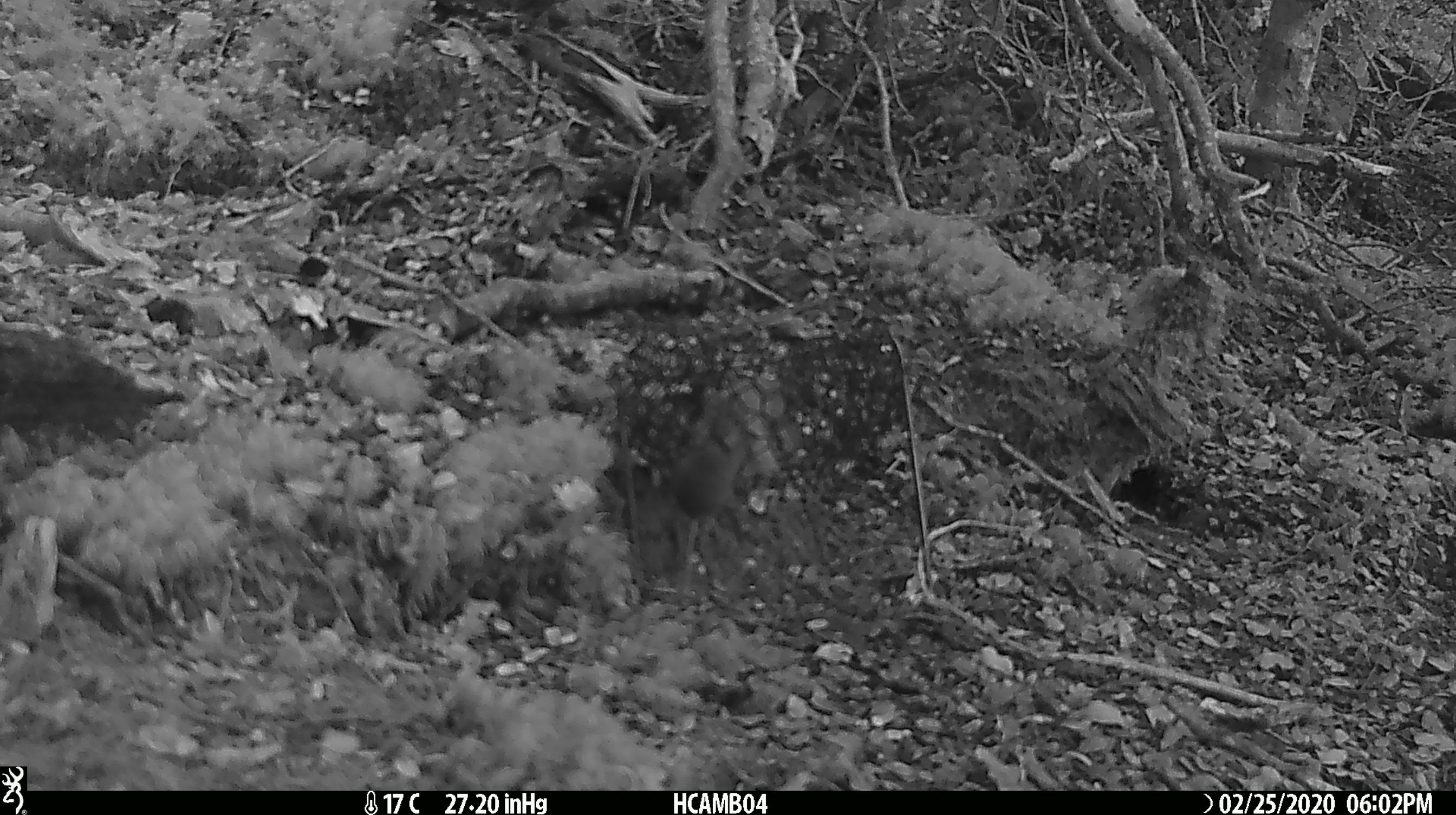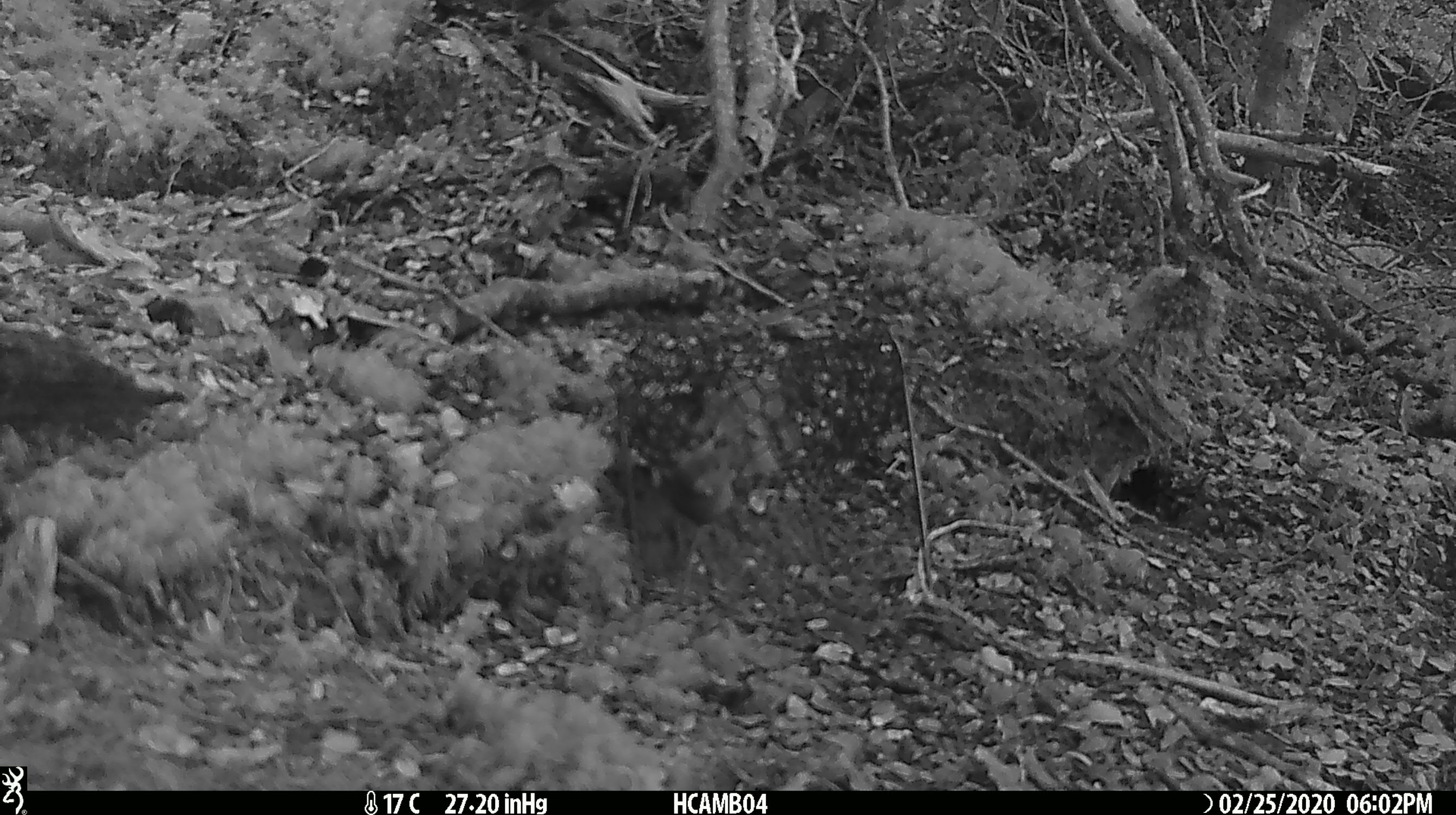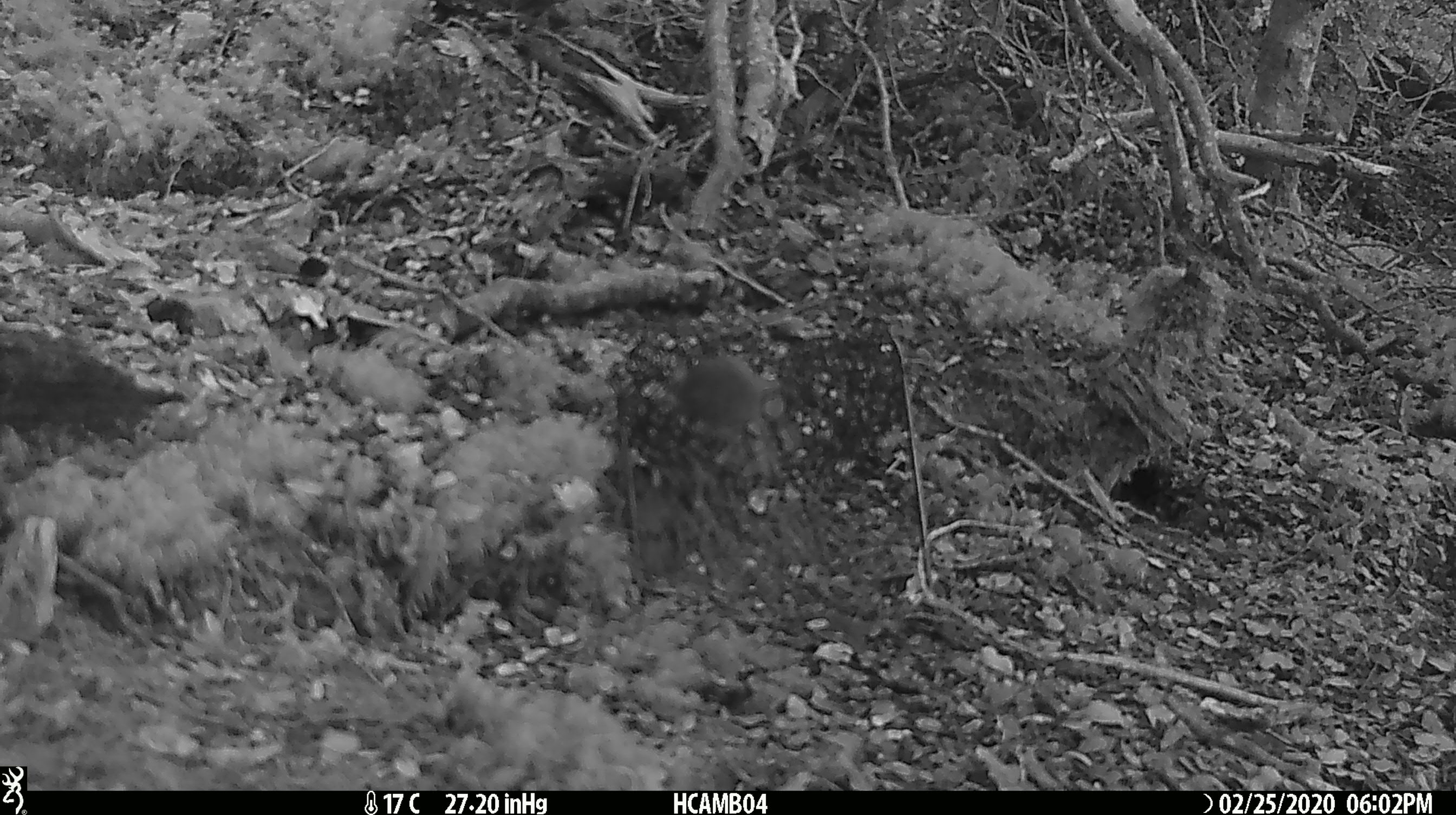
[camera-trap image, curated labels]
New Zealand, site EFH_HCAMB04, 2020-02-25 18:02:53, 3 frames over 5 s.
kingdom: Animalia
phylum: Chordata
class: Mammalia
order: Rodentia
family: Muridae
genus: Mus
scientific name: Mus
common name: mouse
Mouse (Mus).